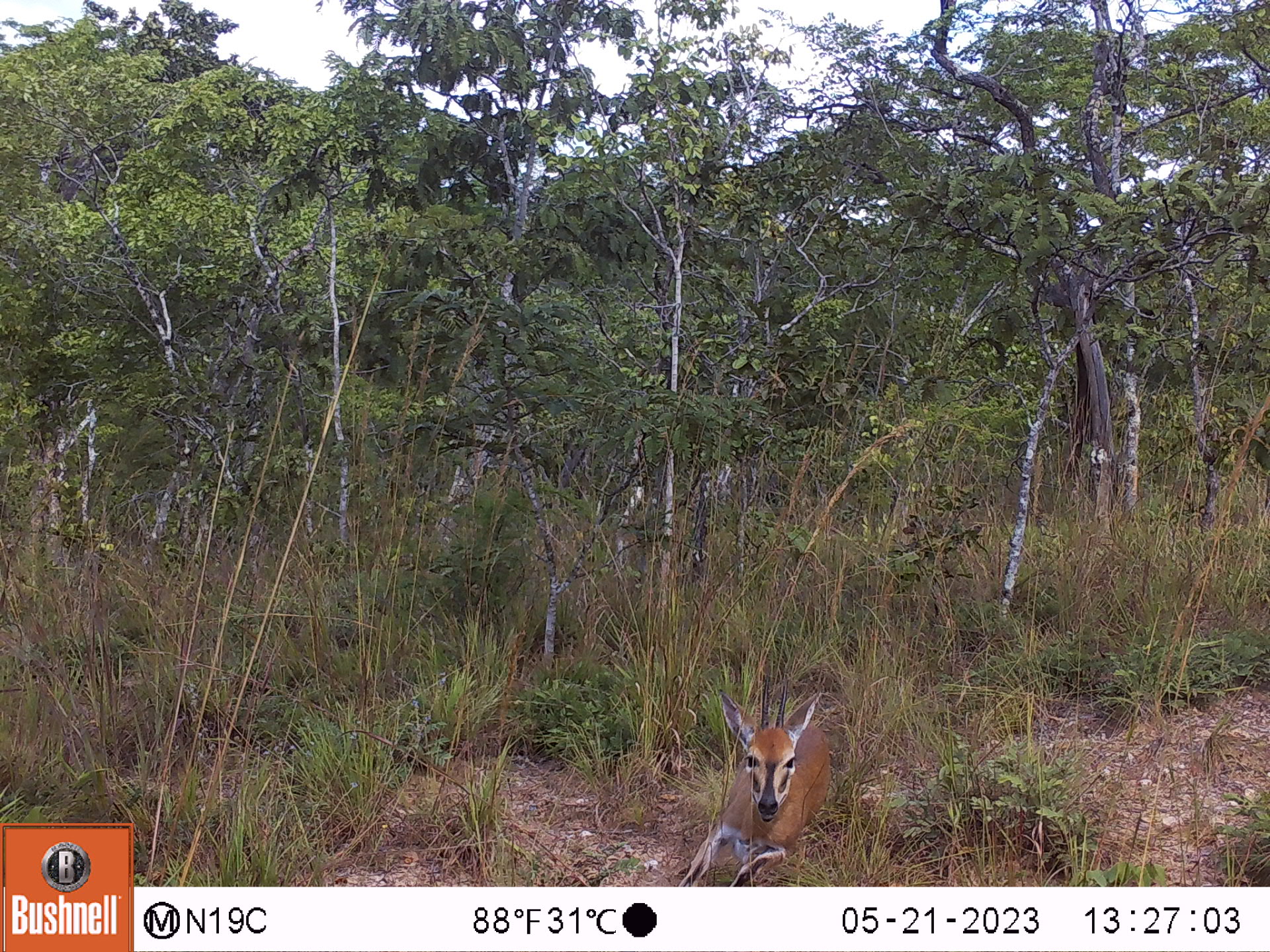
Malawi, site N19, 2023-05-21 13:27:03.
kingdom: Animalia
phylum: Chordata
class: Mammalia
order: Artiodactyla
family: Bovidae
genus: Sylvicapra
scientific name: Sylvicapra grimmia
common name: common duiker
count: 1